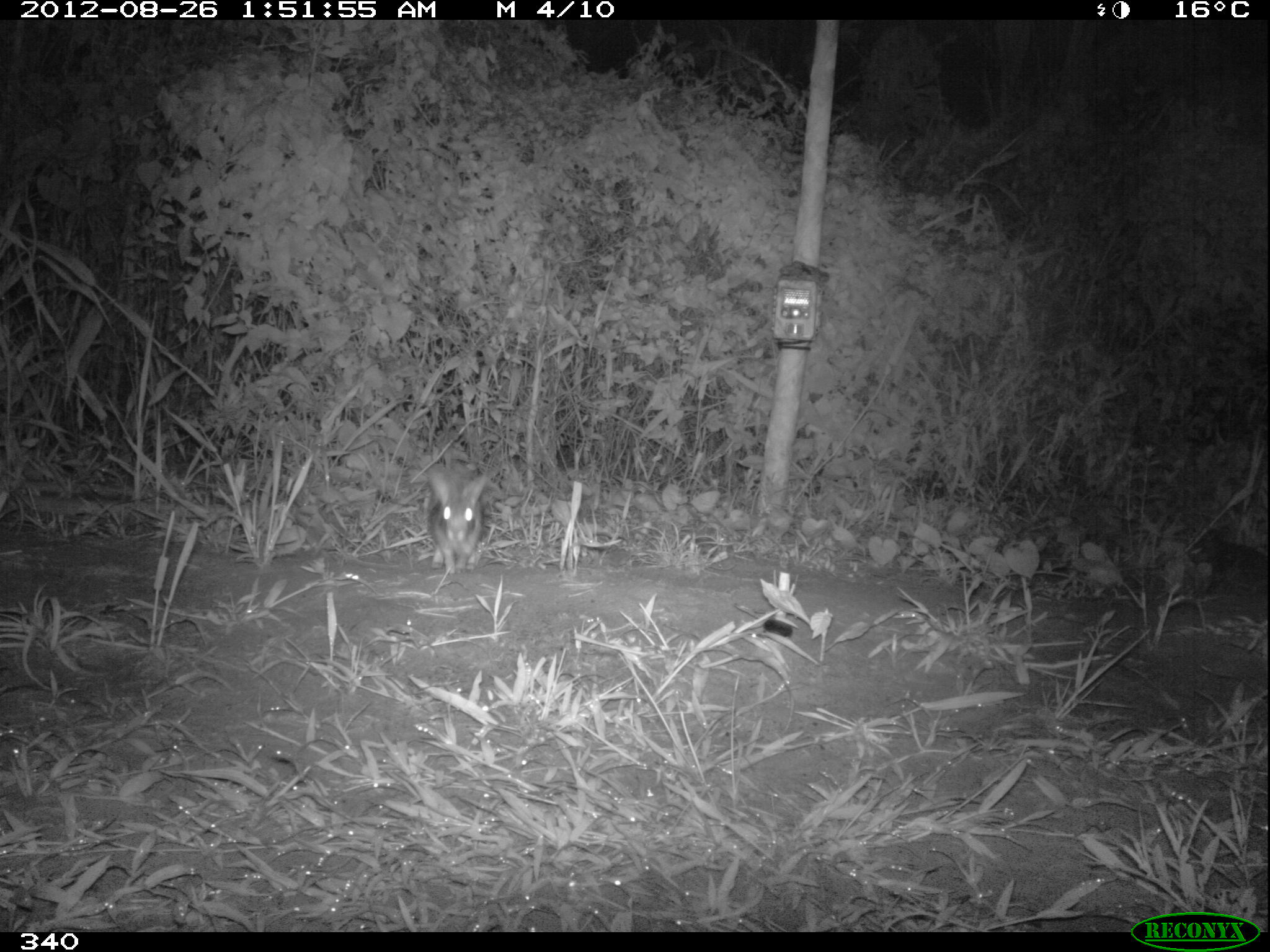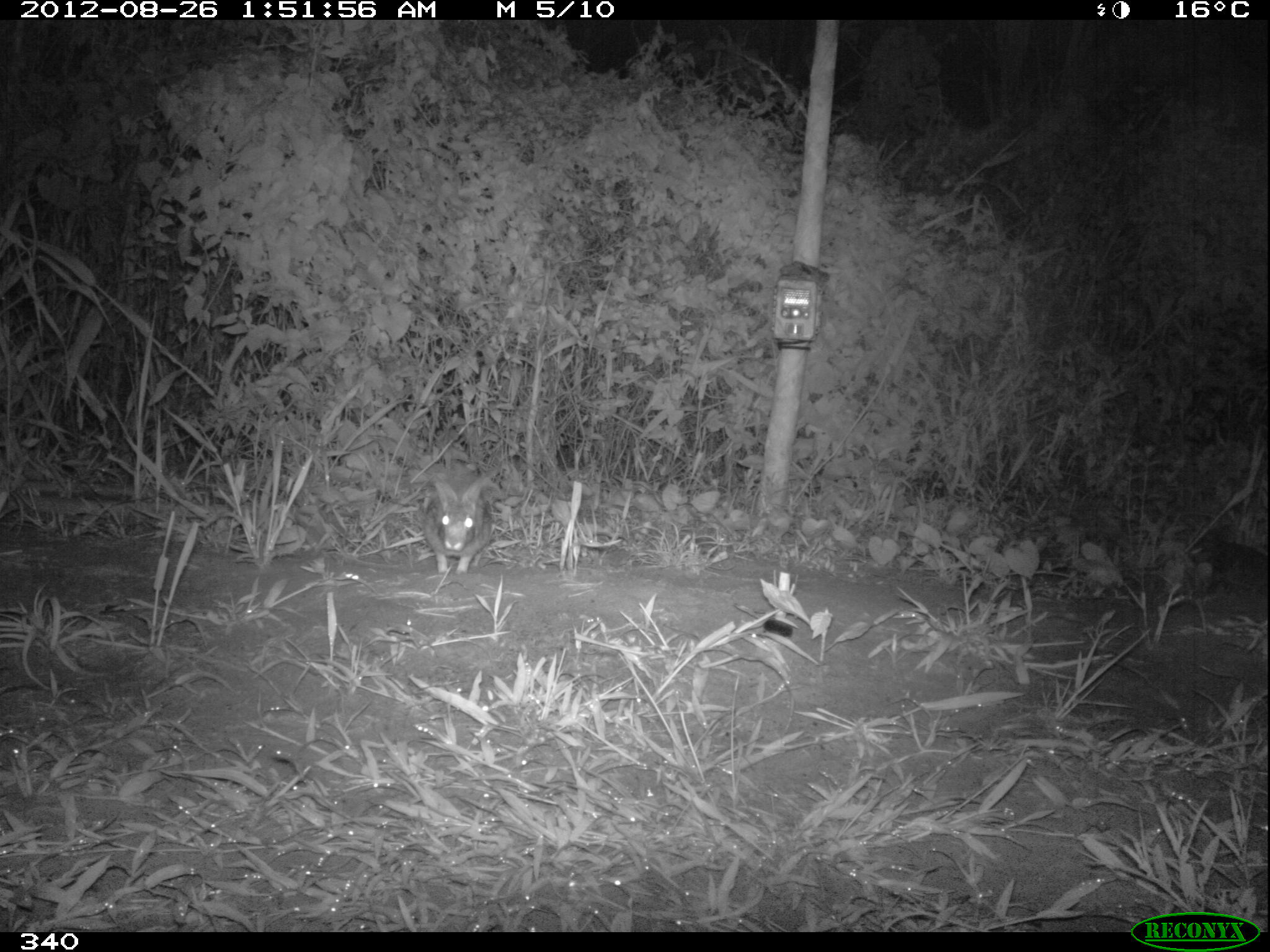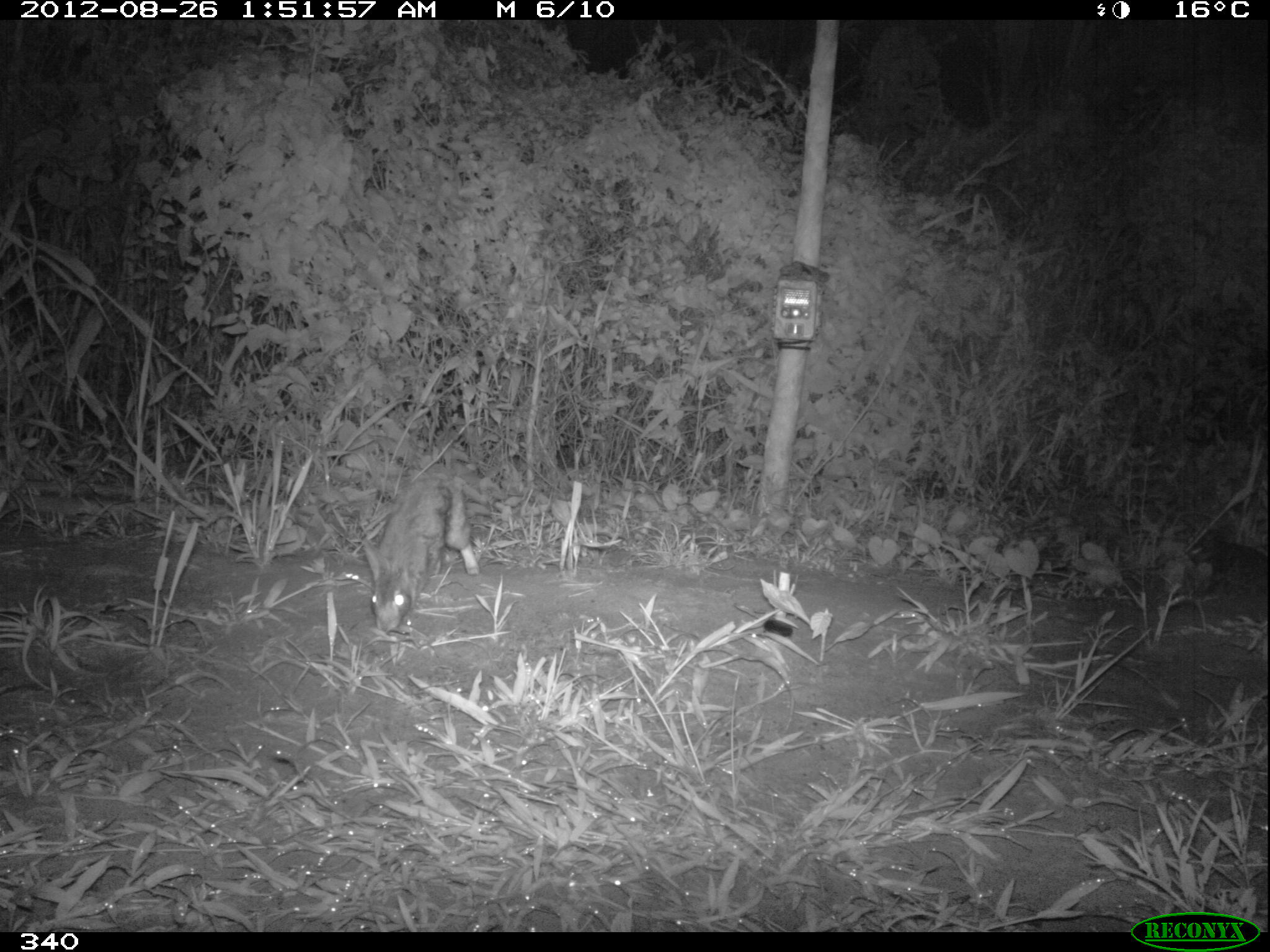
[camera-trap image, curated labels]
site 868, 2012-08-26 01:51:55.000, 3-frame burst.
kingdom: Animalia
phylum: Chordata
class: Mammalia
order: Lagomorpha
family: Leporidae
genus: Sylvilagus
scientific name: Sylvilagus brasiliensis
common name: tapeti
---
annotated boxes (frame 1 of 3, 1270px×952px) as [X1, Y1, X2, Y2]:
sylvilagus brasiliensis: [420, 462, 486, 574]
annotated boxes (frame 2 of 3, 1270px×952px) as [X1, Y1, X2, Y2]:
sylvilagus brasiliensis: [420, 462, 492, 574]